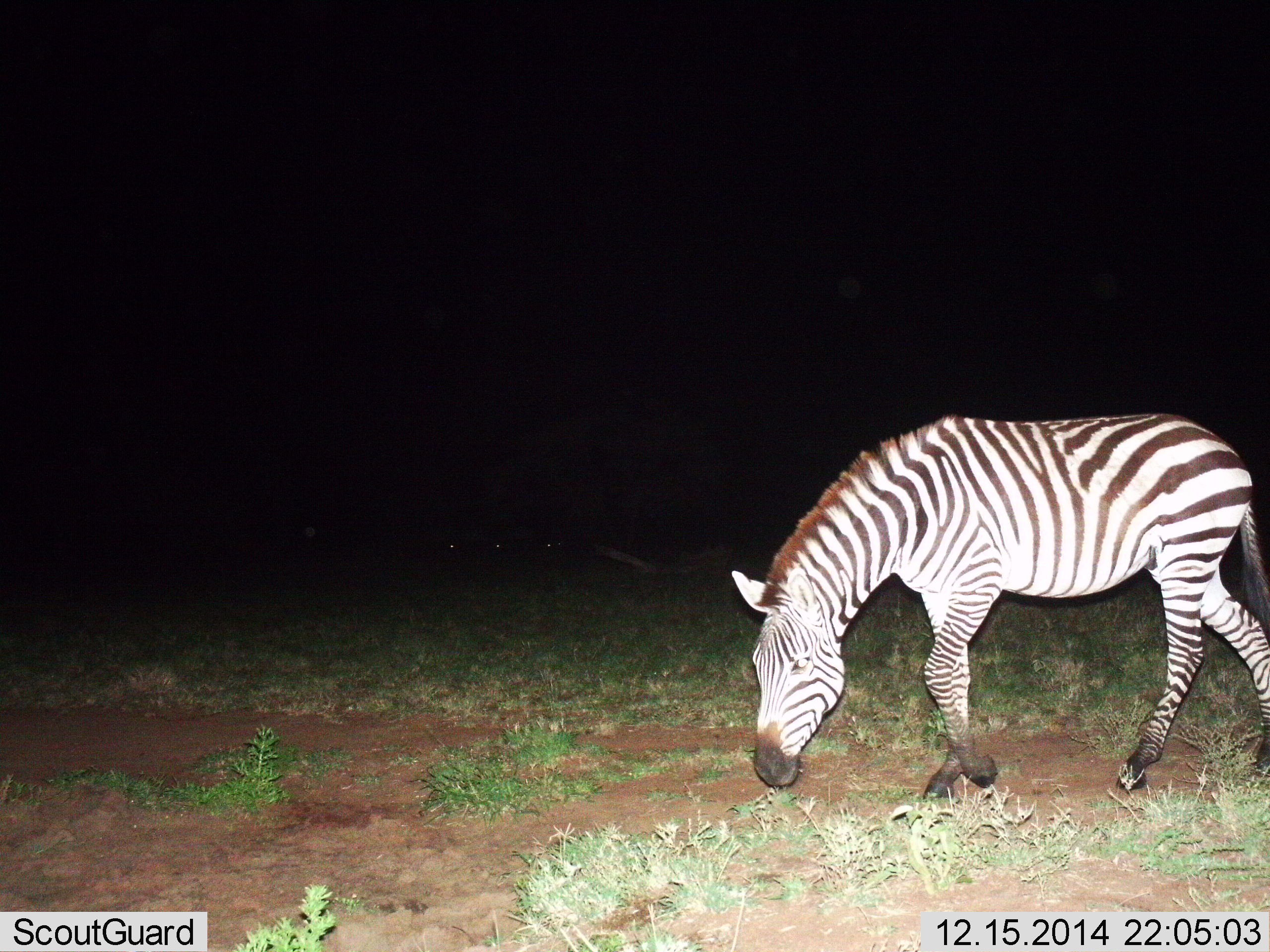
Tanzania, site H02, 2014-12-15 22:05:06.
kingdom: Animalia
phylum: Chordata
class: Mammalia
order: Perissodactyla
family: Equidae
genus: Equus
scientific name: Equus quagga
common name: plains zebra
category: zebra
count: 1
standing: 0%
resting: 0%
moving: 50%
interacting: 0%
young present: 0%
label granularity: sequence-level